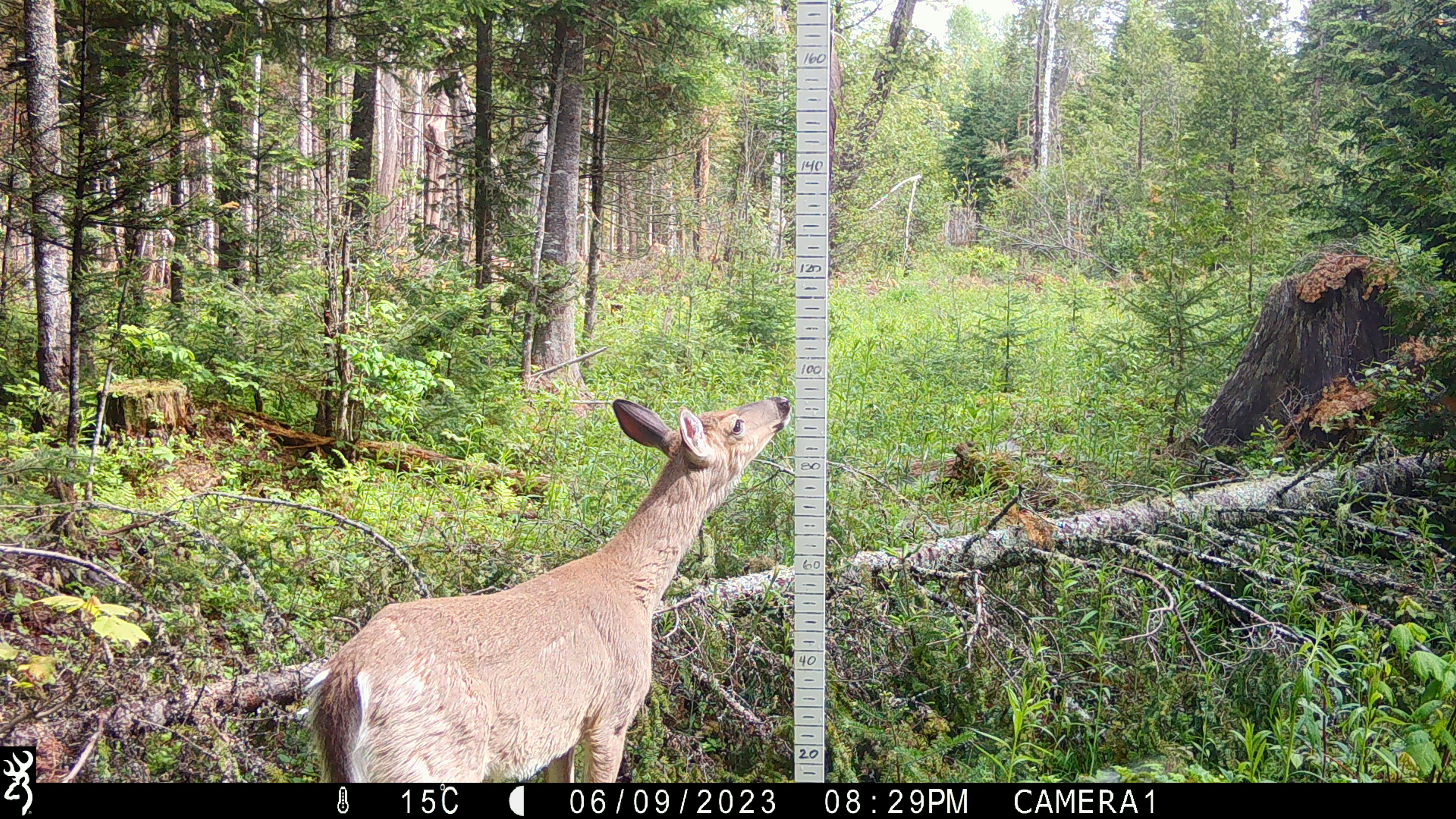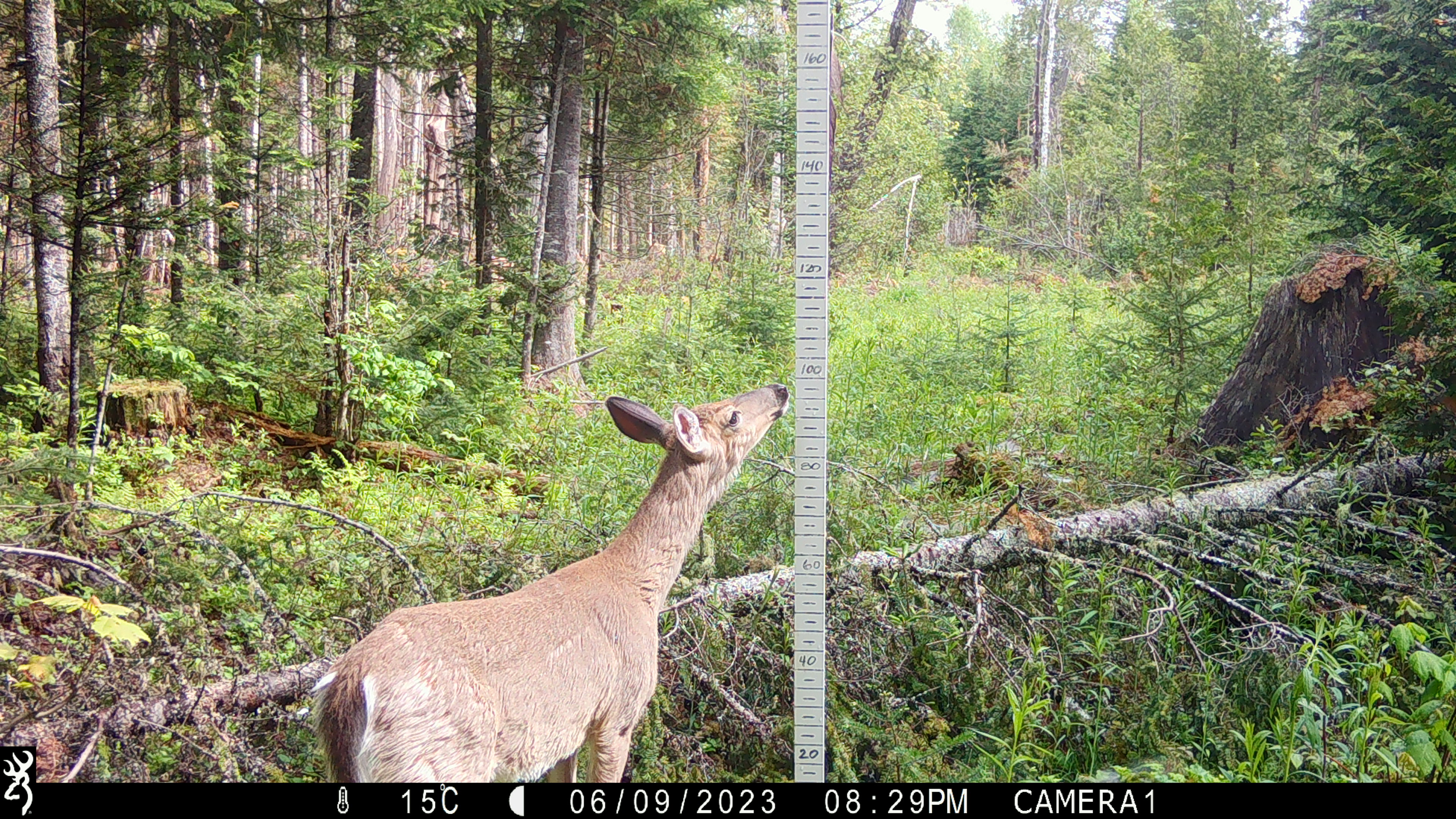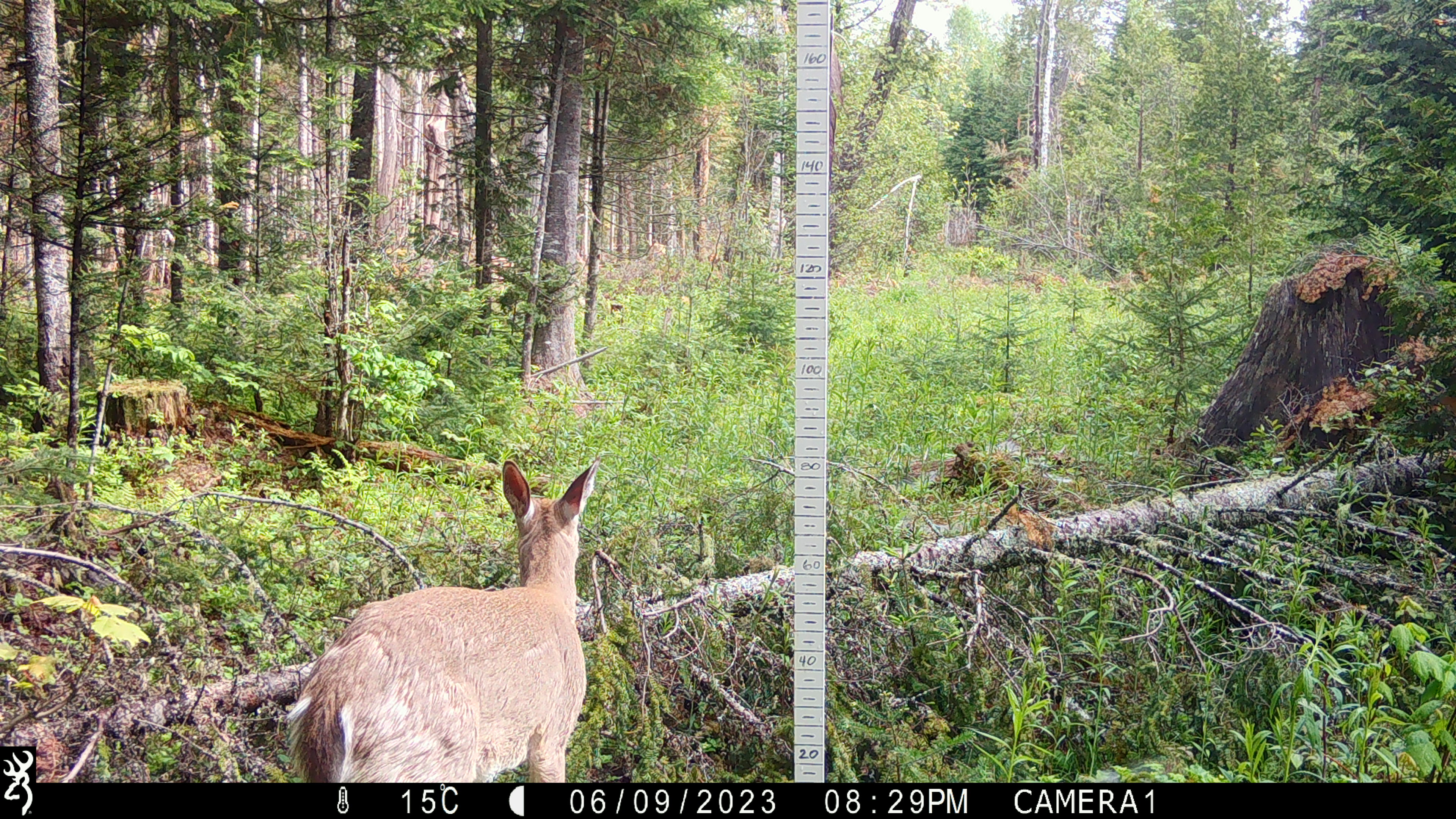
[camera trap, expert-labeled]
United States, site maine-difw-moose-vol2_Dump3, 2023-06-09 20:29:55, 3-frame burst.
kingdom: Animalia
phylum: Chordata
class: Mammalia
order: Artiodactyla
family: Cervidae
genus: Odocoileus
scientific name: Odocoileus virginianus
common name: white-tailed deer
White-tailed deer (Odocoileus virginianus).